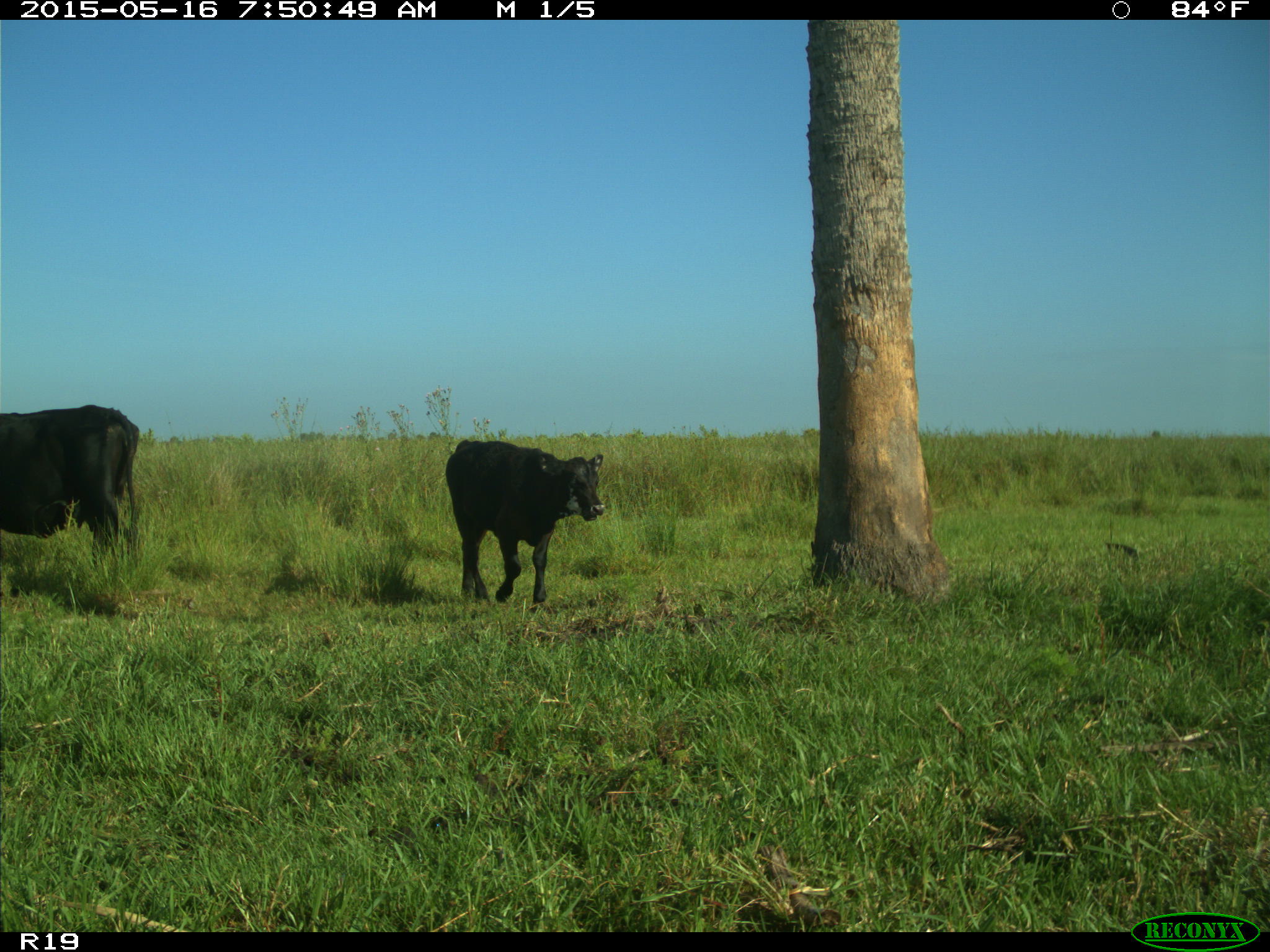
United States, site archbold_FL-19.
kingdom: Animalia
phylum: Chordata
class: Mammalia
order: Artiodactyla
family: Bovidae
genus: Bos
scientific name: Bos taurus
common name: domestic cow